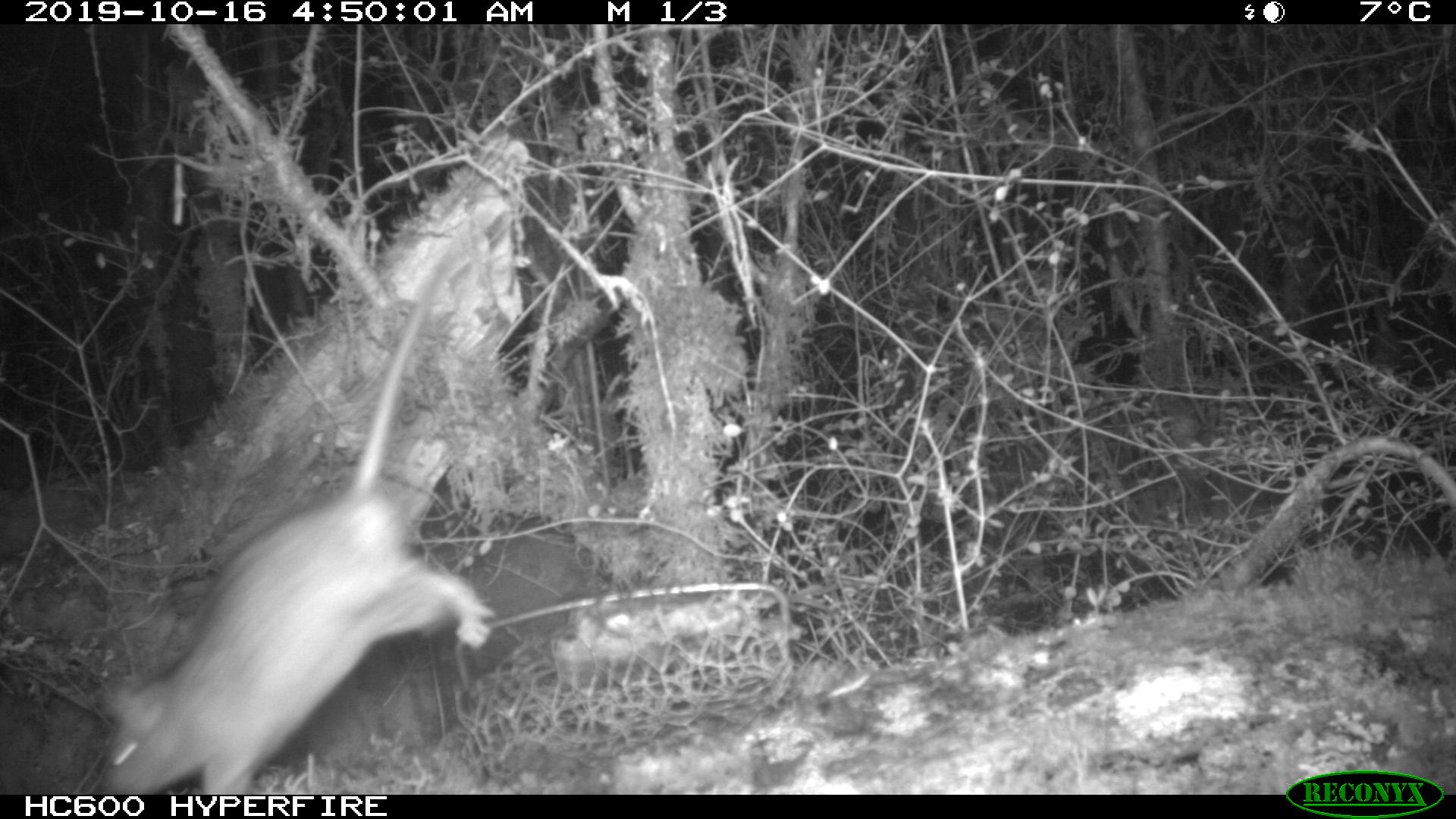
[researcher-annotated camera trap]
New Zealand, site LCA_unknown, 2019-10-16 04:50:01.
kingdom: Animalia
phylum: Chordata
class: Mammalia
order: Rodentia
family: Muridae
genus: Rattus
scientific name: Rattus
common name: rat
Rat (Rattus).